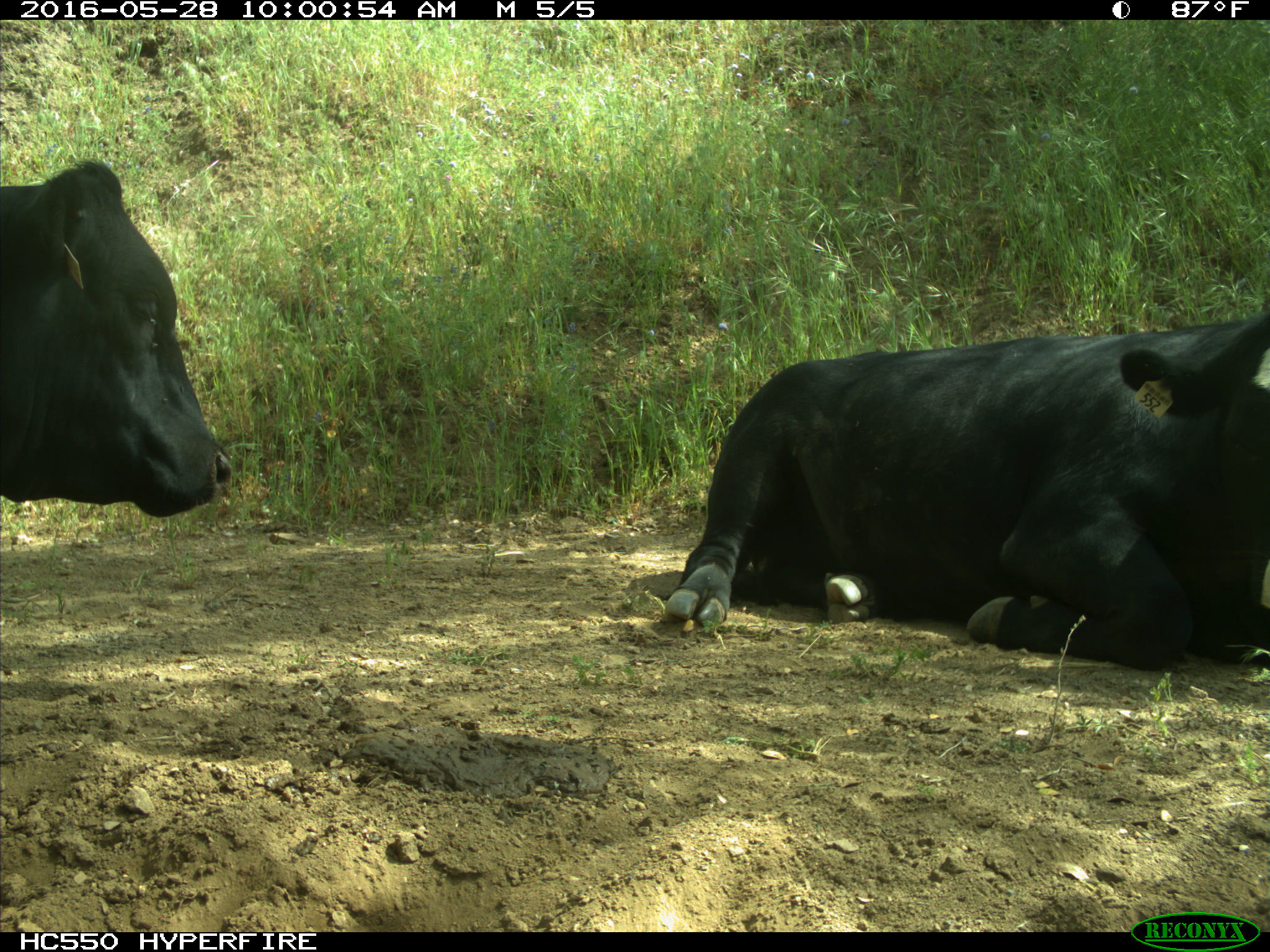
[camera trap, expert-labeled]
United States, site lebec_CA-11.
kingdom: Animalia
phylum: Chordata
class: Mammalia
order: Artiodactyla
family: Bovidae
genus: Bos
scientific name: Bos taurus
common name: domestic cow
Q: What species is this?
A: Bos taurus (domestic cow).